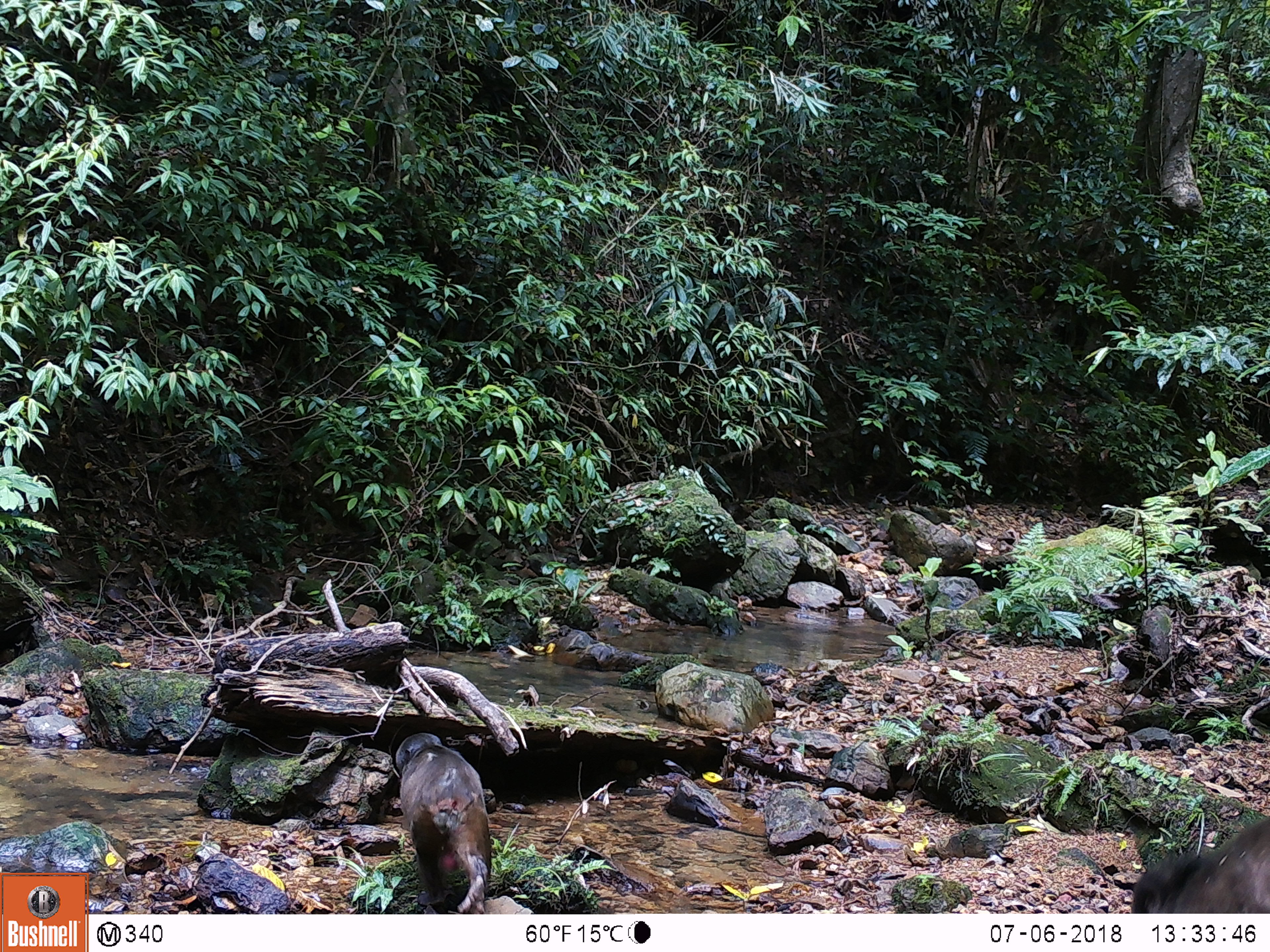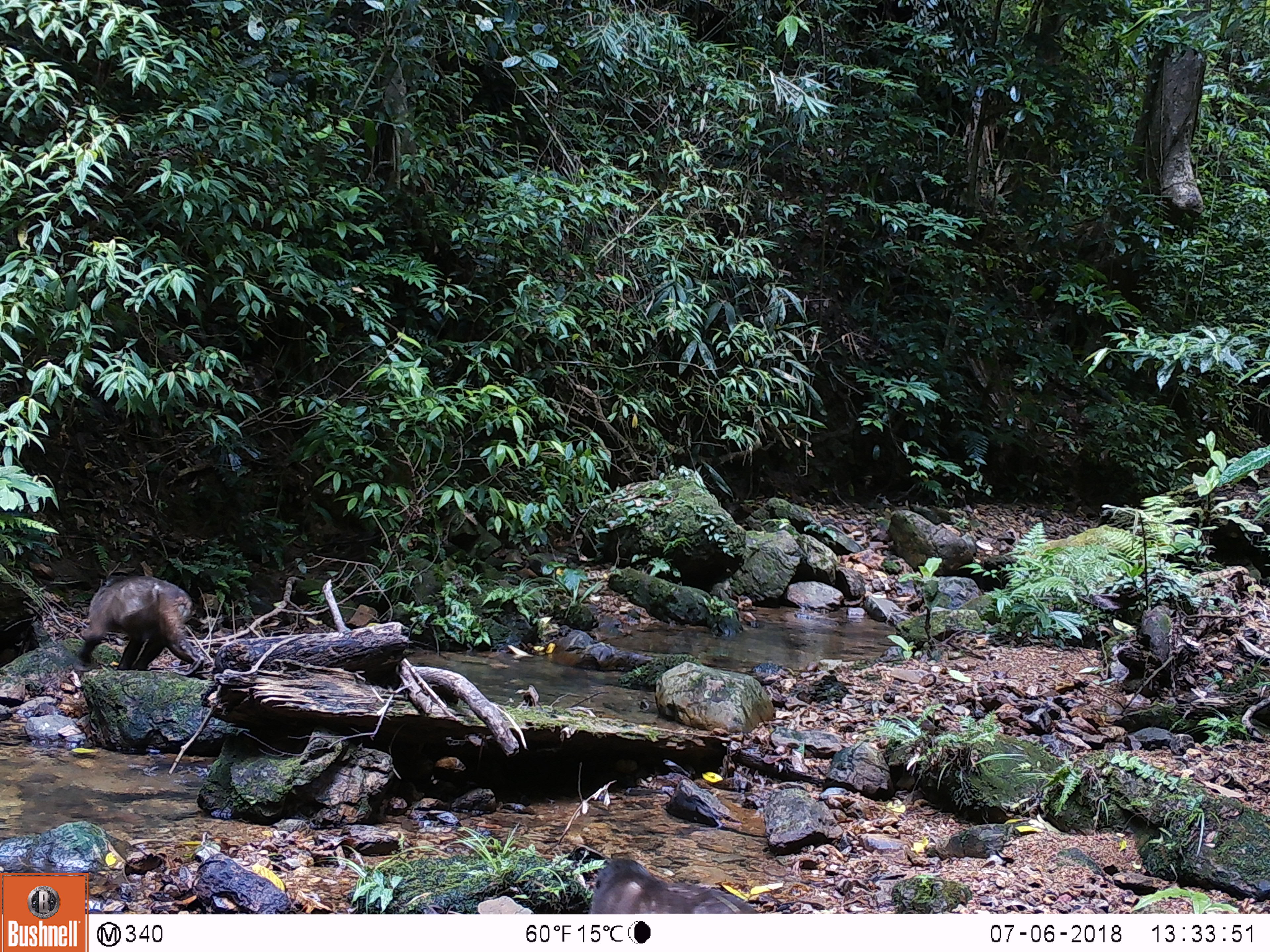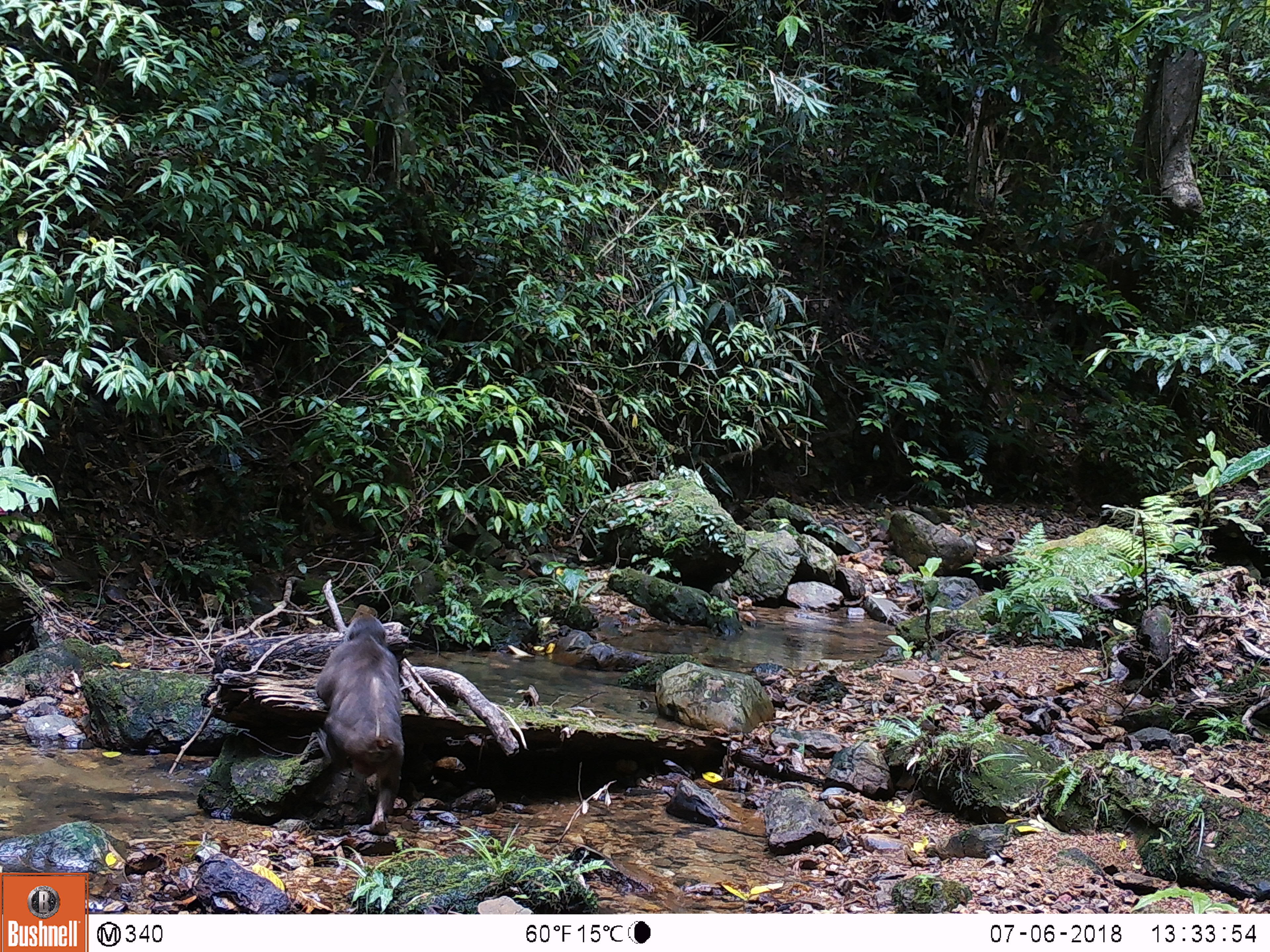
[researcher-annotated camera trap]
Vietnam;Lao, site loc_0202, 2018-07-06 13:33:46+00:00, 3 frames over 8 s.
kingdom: Animalia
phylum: Chordata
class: Mammalia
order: Primates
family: Cercopithecidae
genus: Macaca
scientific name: Macaca arctoides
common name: stump-tailed macaque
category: stump tailed macaque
Stump tailed macaque (stump-tailed macaque) (Macaca arctoides). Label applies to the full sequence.